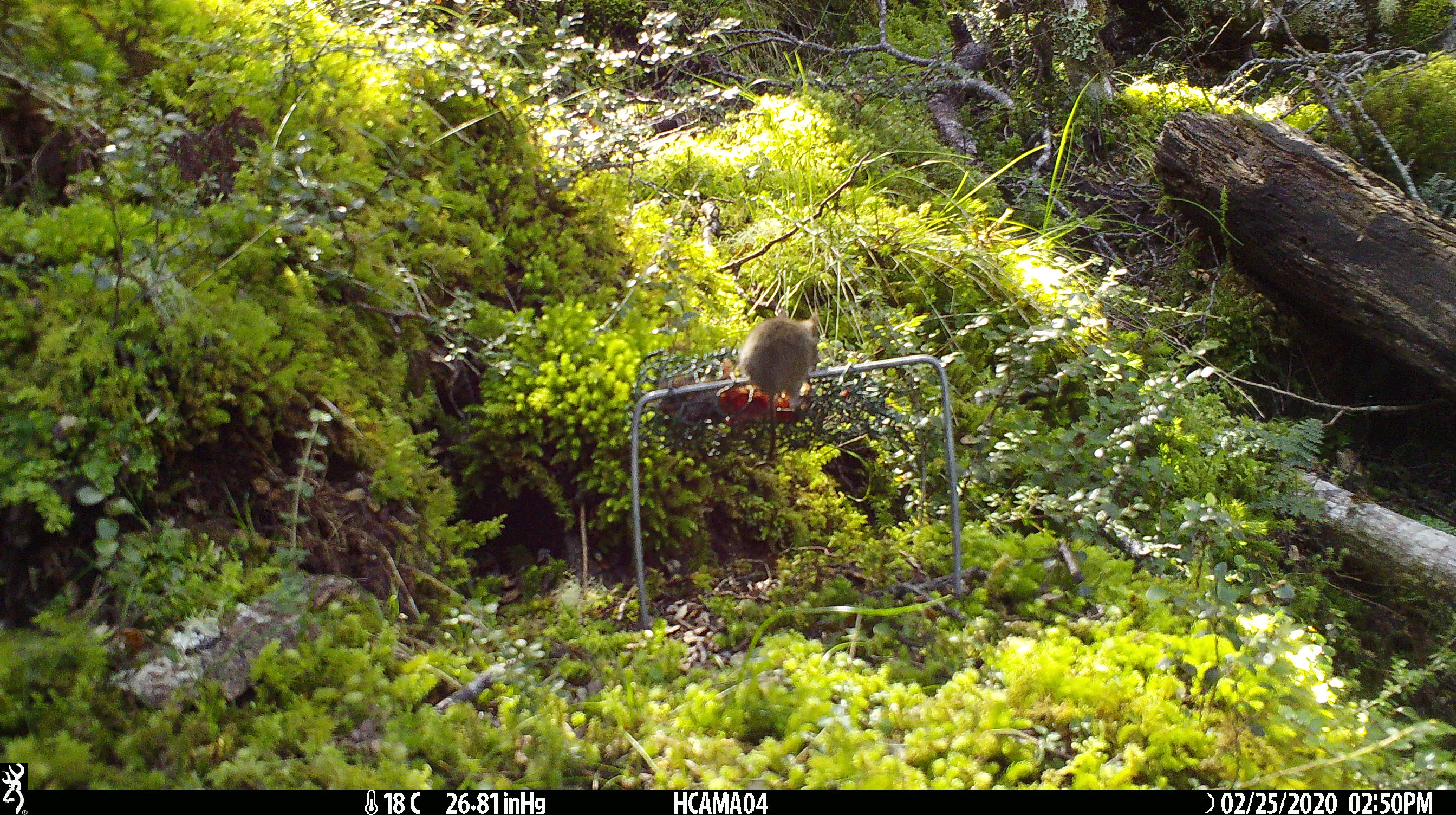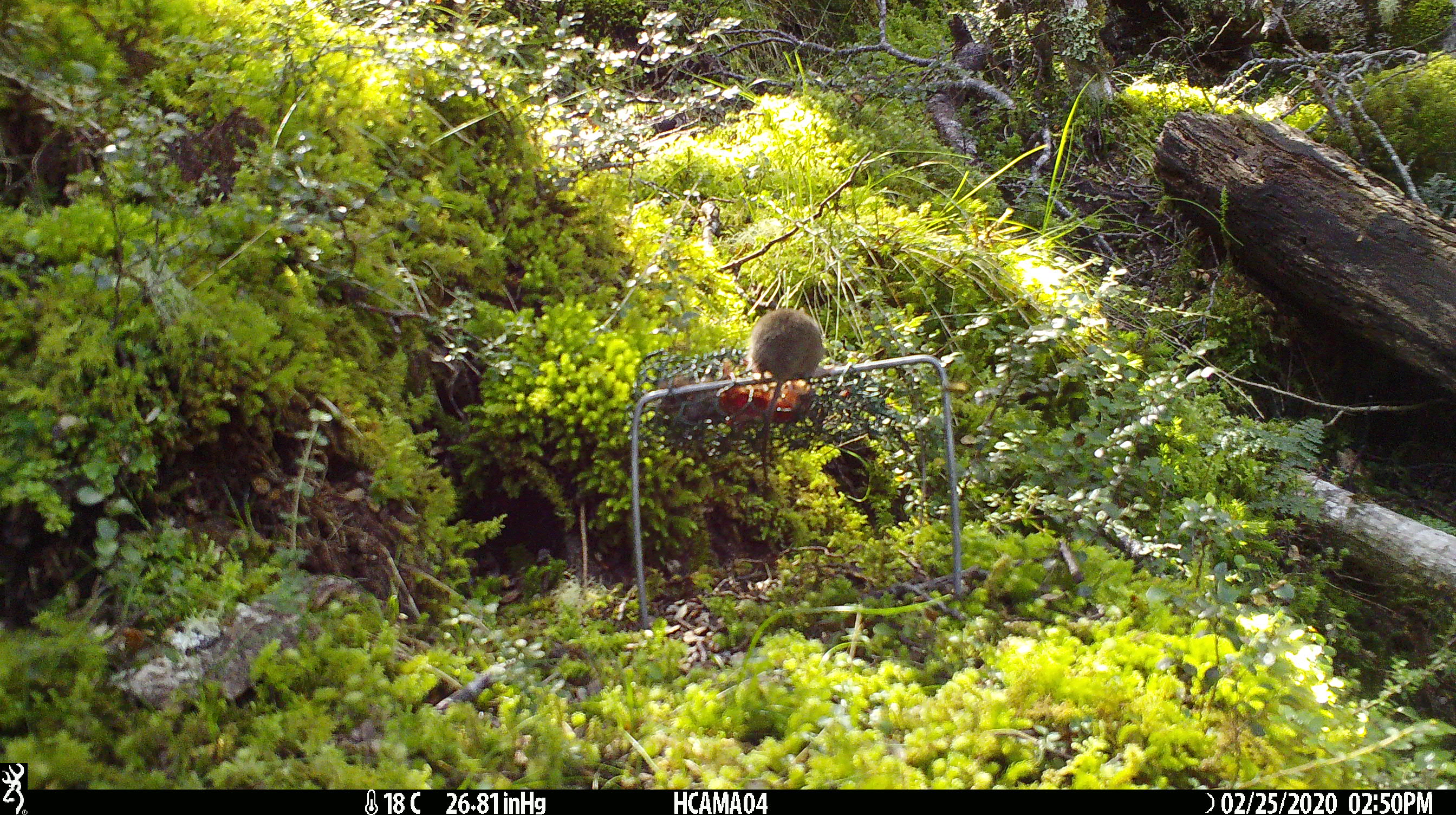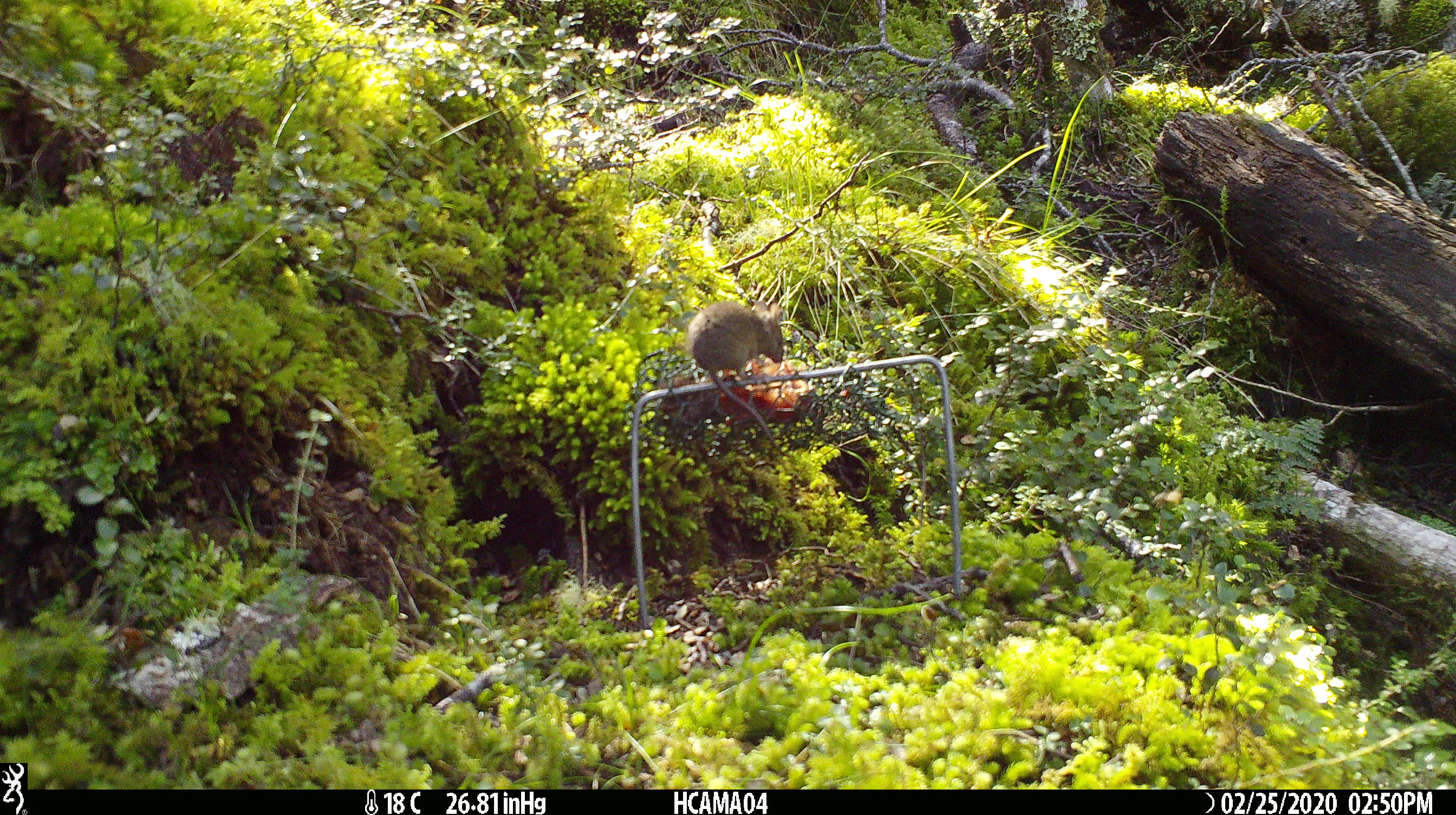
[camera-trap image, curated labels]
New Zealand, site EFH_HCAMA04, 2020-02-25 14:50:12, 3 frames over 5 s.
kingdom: Animalia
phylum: Chordata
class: Mammalia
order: Rodentia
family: Muridae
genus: Mus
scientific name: Mus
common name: mouse